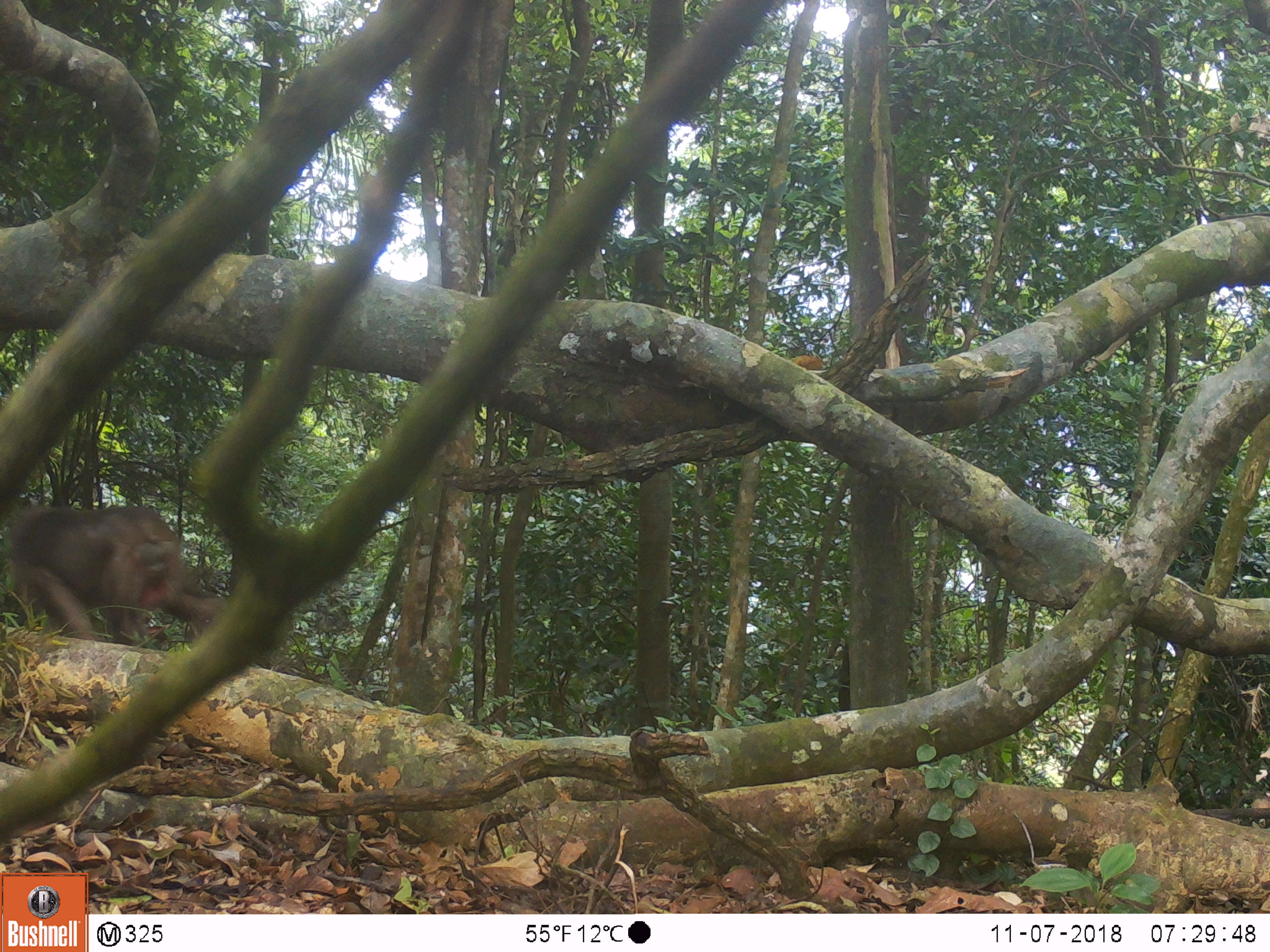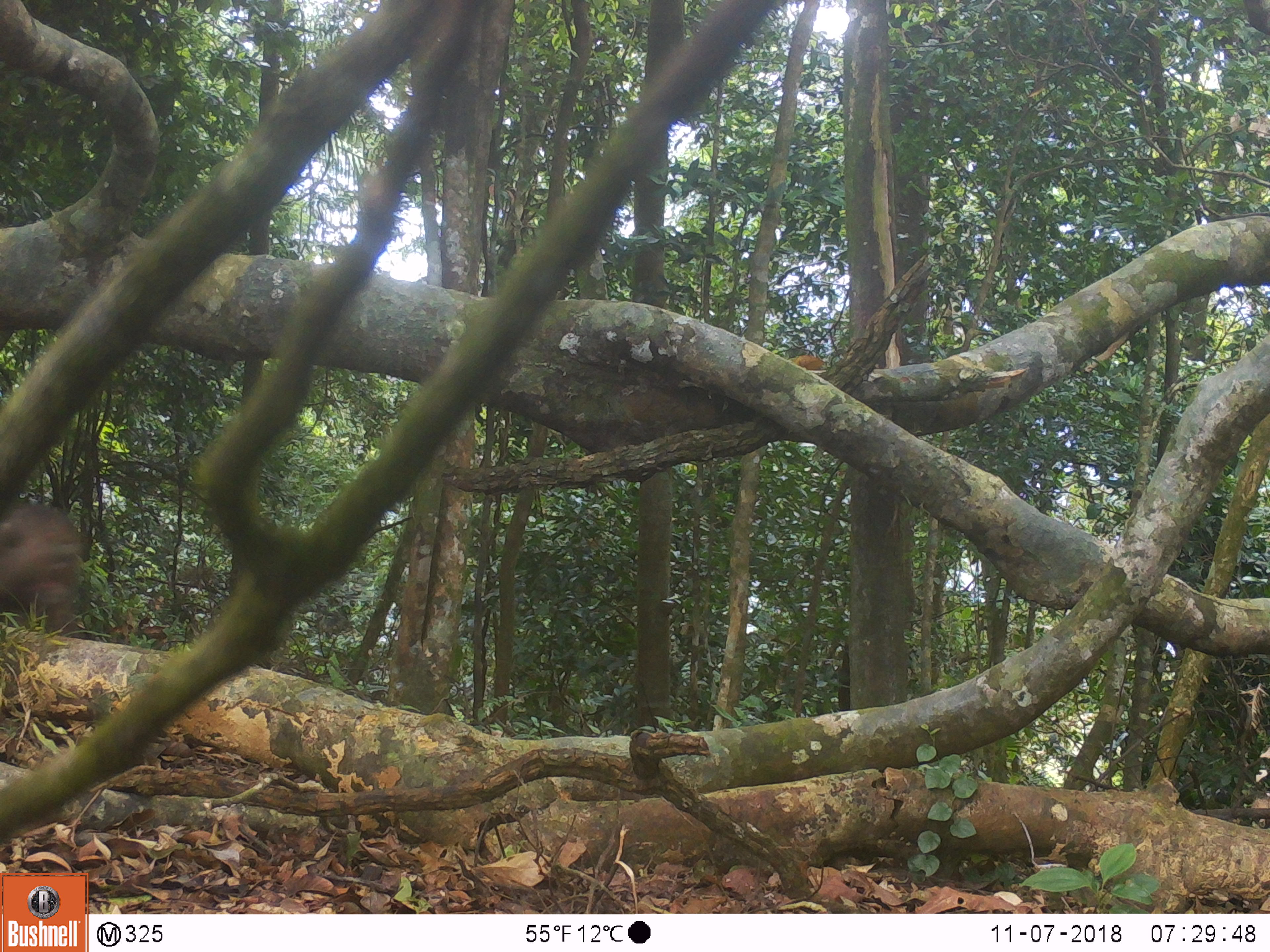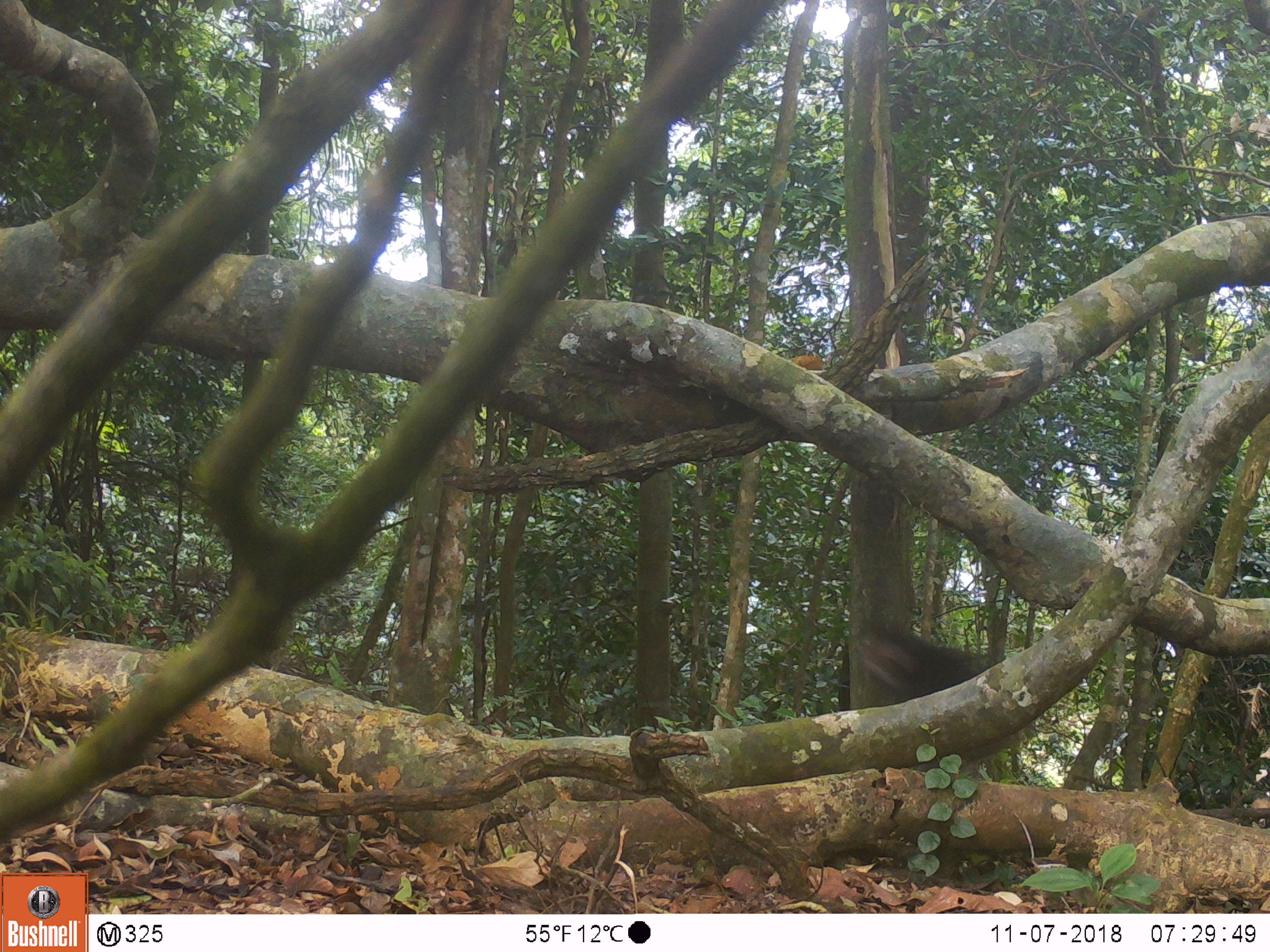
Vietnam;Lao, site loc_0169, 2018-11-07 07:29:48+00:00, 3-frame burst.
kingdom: Animalia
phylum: Chordata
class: Mammalia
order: Primates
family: Cercopithecidae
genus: Macaca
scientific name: Macaca arctoides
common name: stump-tailed macaque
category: stump tailed macaque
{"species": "stump tailed macaque (stump-tailed macaque) (Macaca arctoides)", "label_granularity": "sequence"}